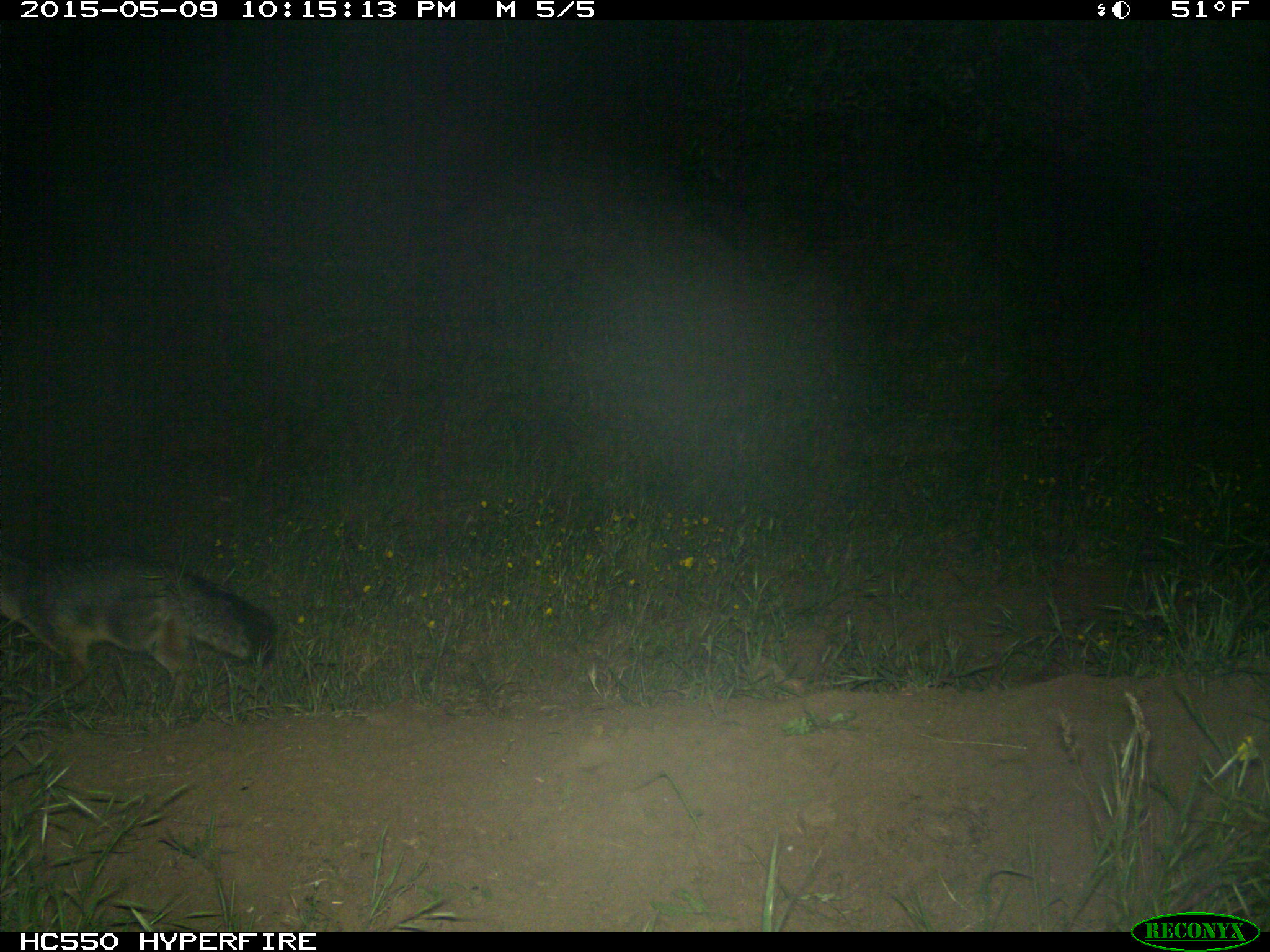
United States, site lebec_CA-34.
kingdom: Animalia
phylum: Chordata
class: Mammalia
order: Carnivora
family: Canidae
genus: Urocyon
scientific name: Urocyon cinereoargenteus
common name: gray fox